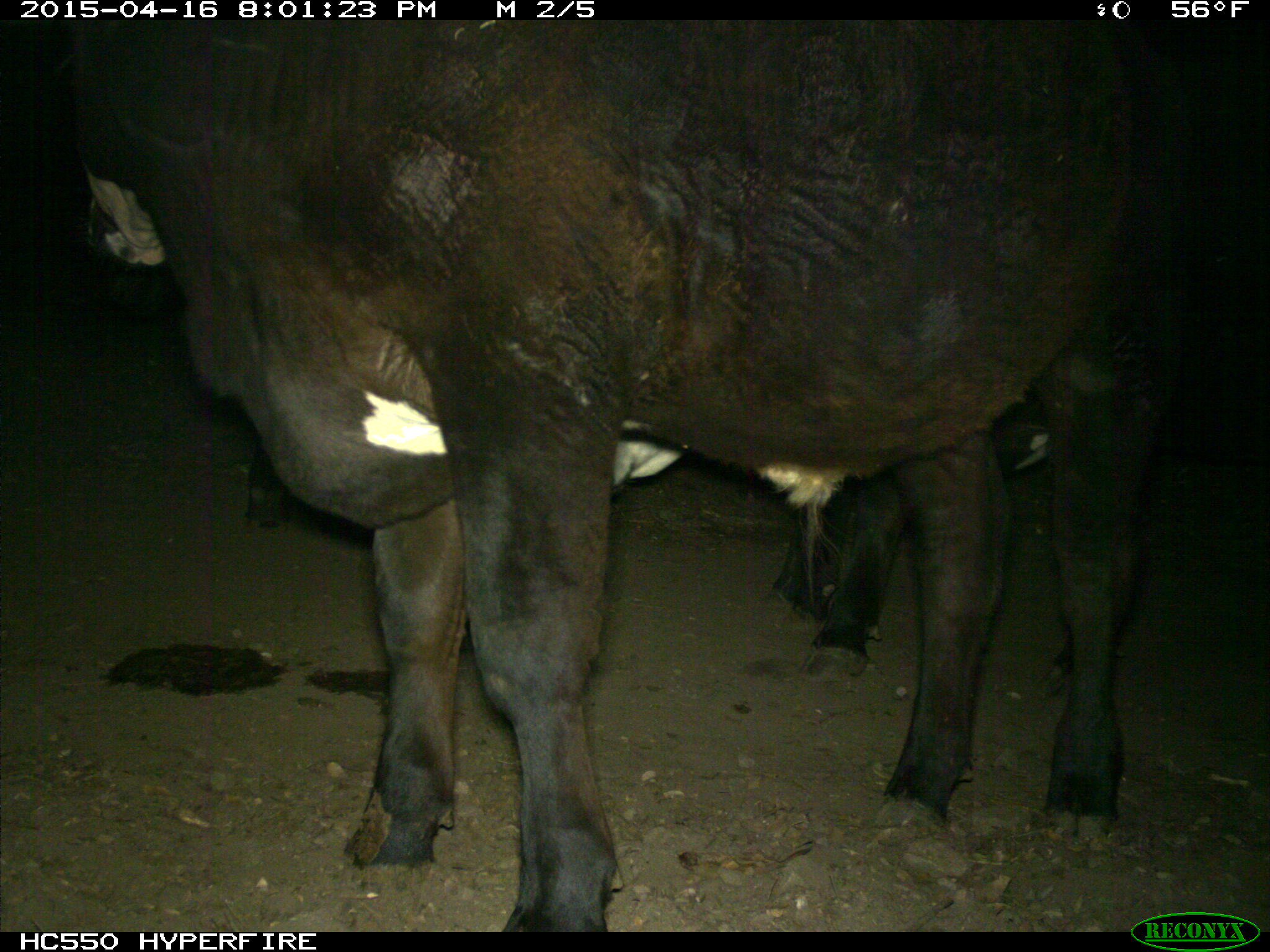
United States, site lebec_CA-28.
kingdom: Animalia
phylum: Chordata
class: Mammalia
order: Artiodactyla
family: Bovidae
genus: Bos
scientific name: Bos taurus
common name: domestic cow